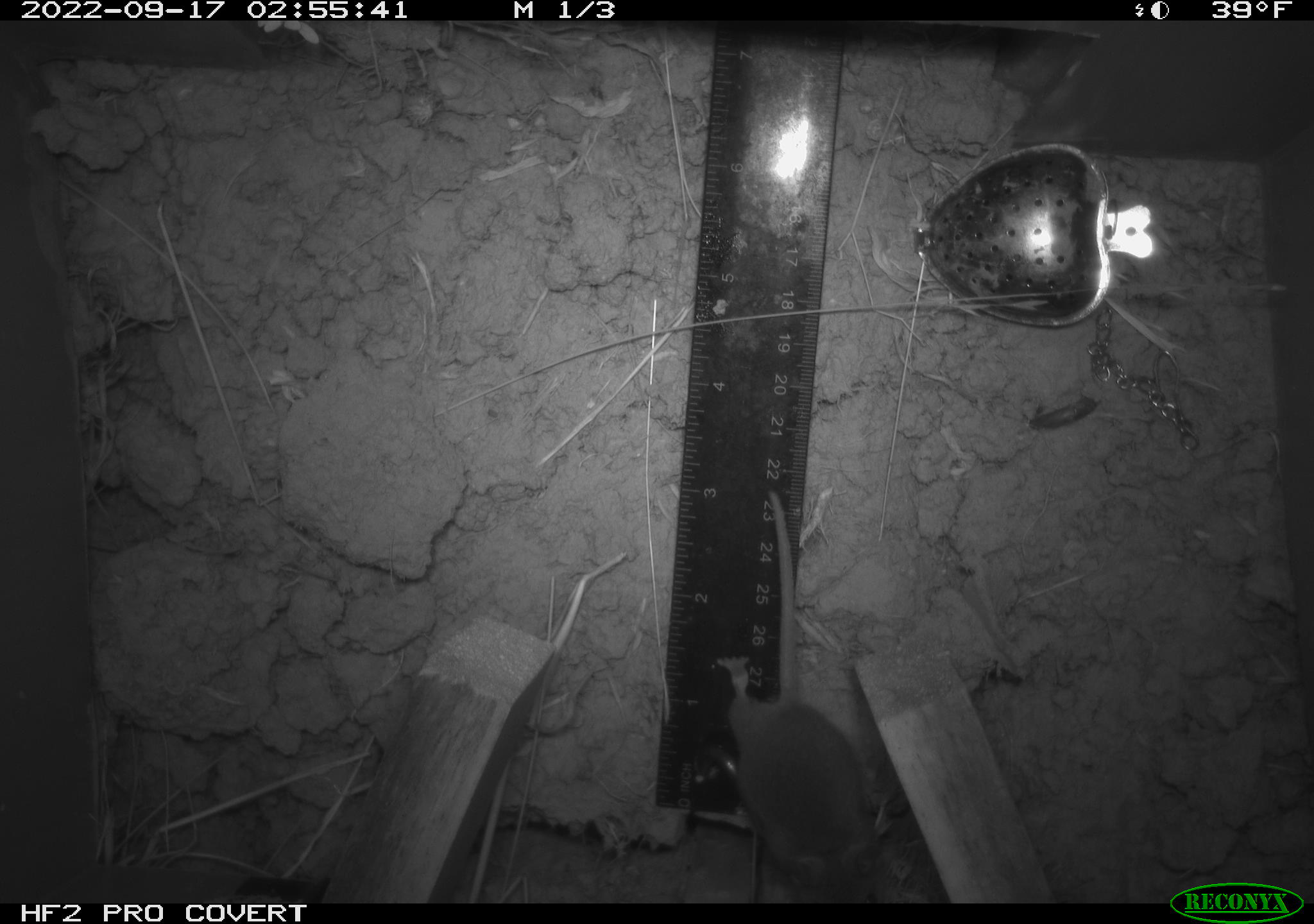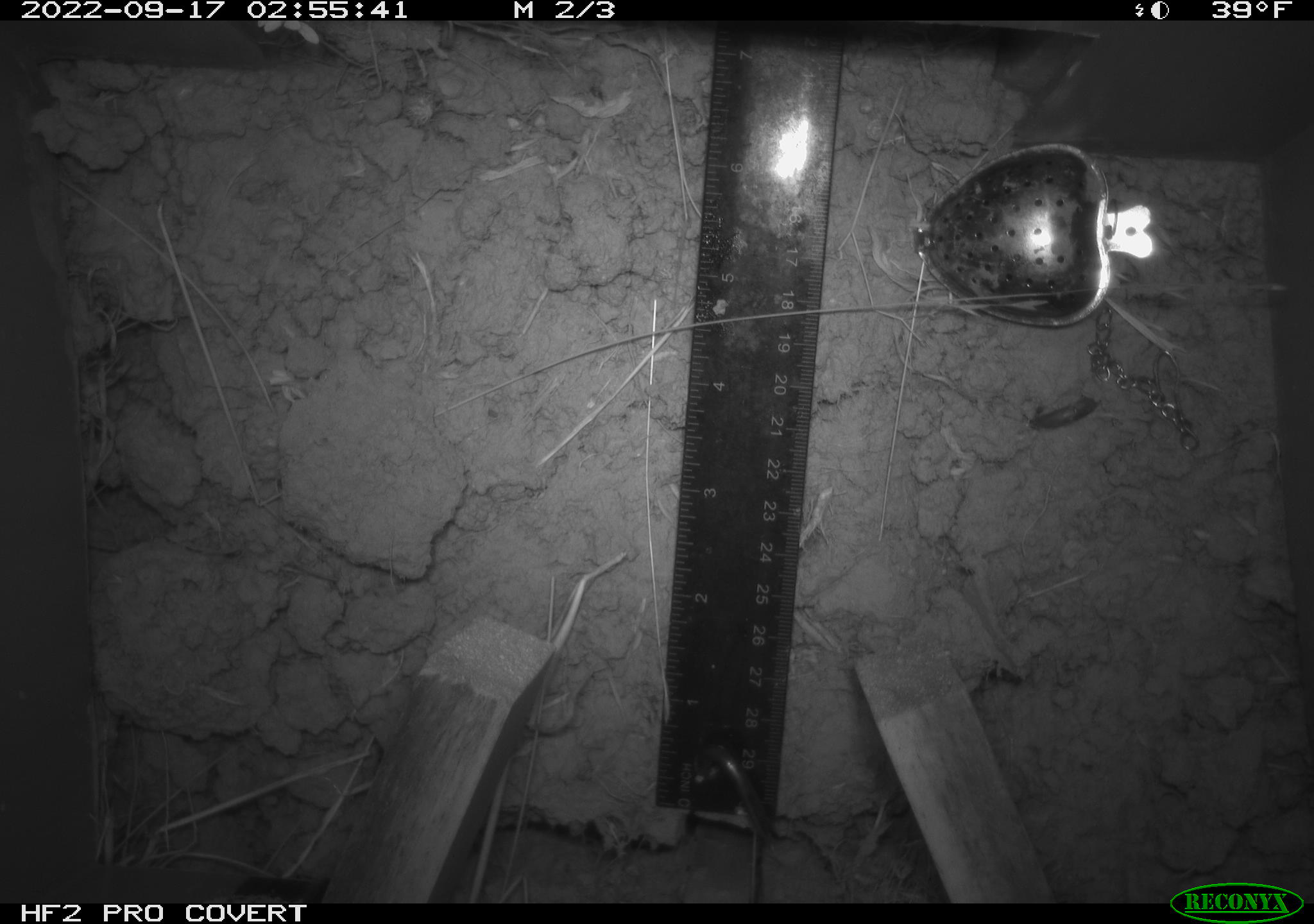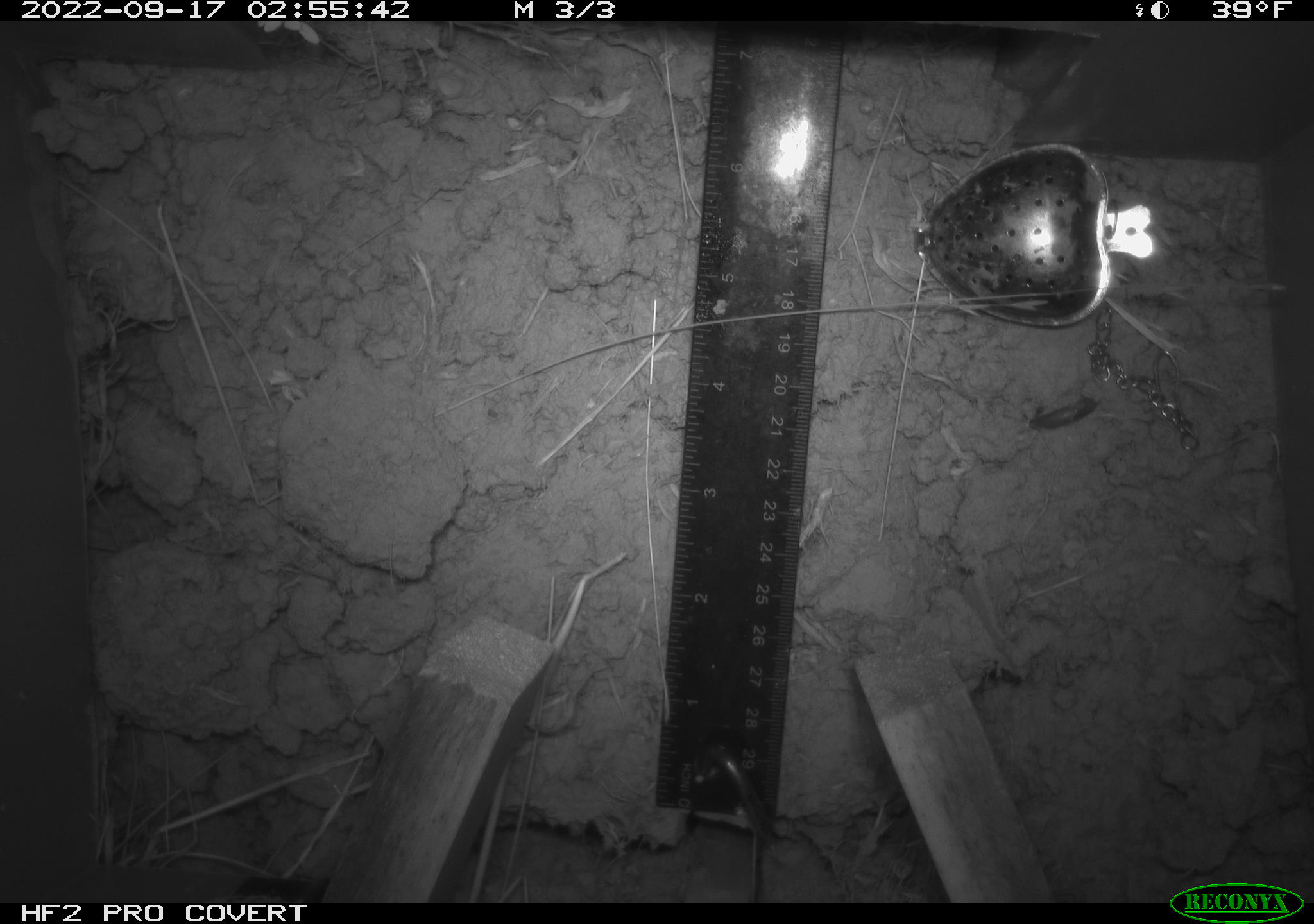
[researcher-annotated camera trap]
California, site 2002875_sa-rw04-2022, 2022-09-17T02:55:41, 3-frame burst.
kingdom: Animalia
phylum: Chordata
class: Mammalia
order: Rodentia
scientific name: Rodentia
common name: mouse species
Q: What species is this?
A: Mouse species (Rodentia).